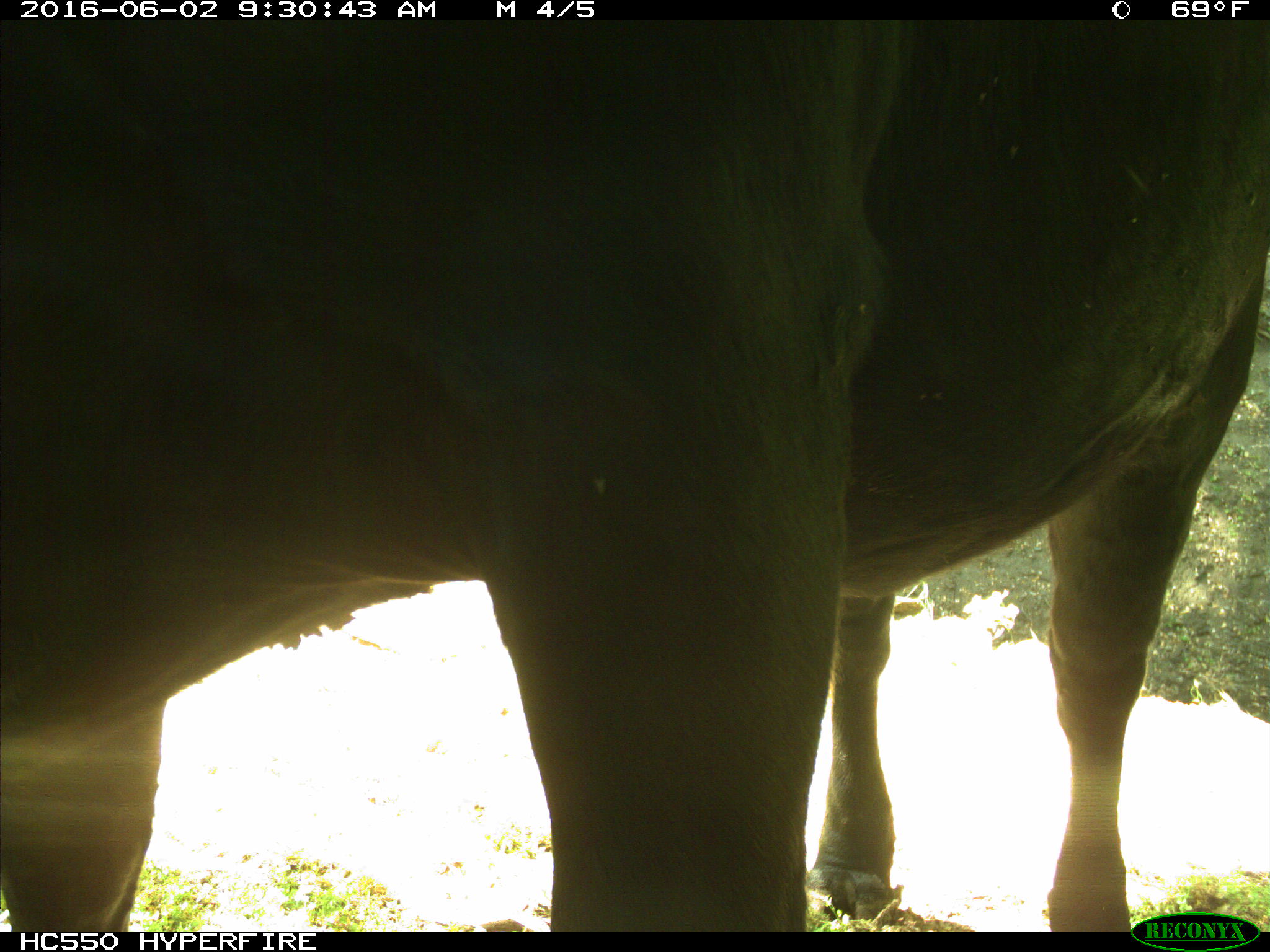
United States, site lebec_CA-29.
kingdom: Animalia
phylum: Chordata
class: Mammalia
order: Artiodactyla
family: Bovidae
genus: Bos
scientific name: Bos taurus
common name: domestic cow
Bos taurus (domestic cow).